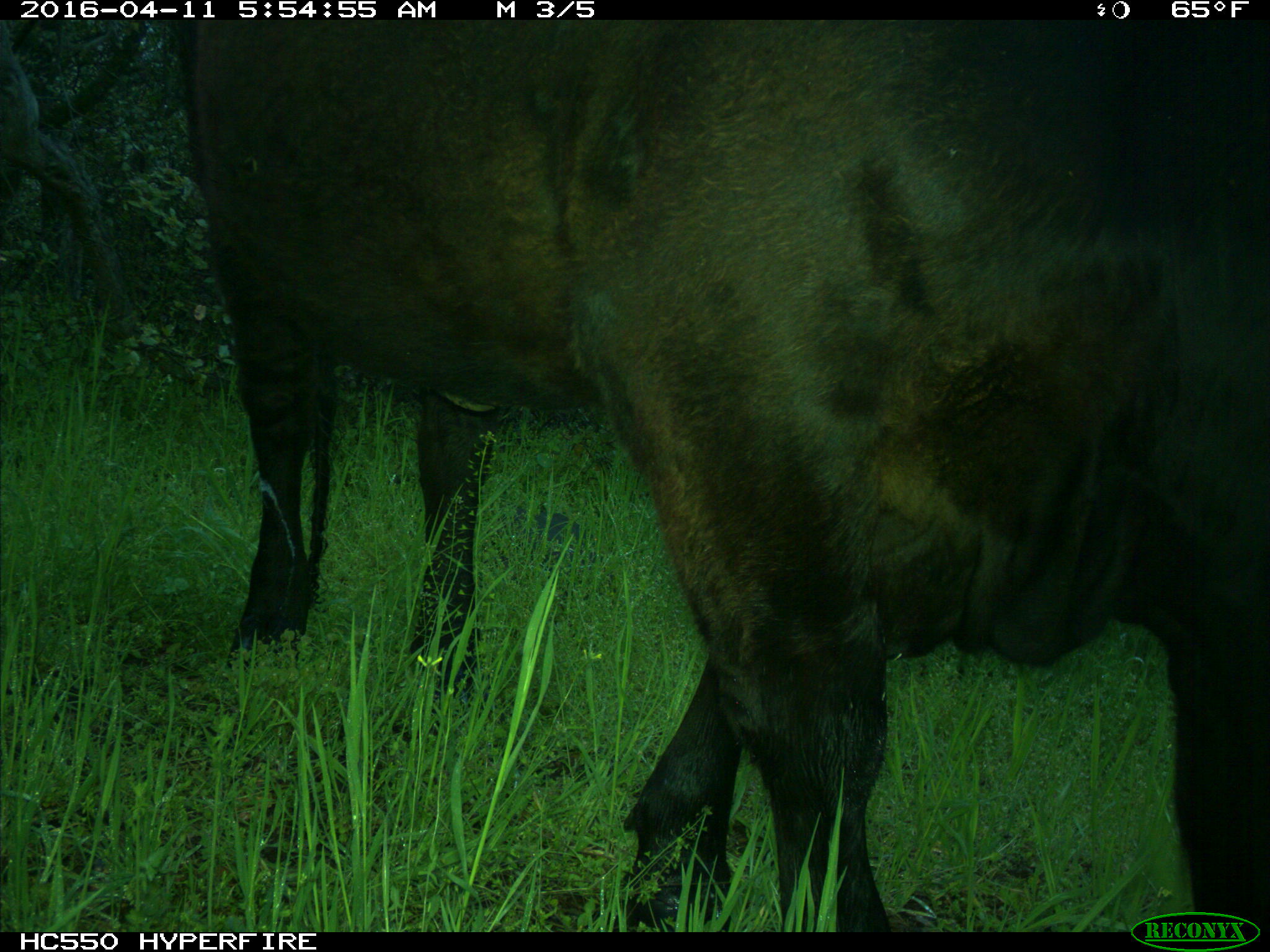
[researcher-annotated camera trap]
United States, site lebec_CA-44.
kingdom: Animalia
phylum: Chordata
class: Mammalia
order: Artiodactyla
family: Bovidae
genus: Bos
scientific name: Bos taurus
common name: domestic cow